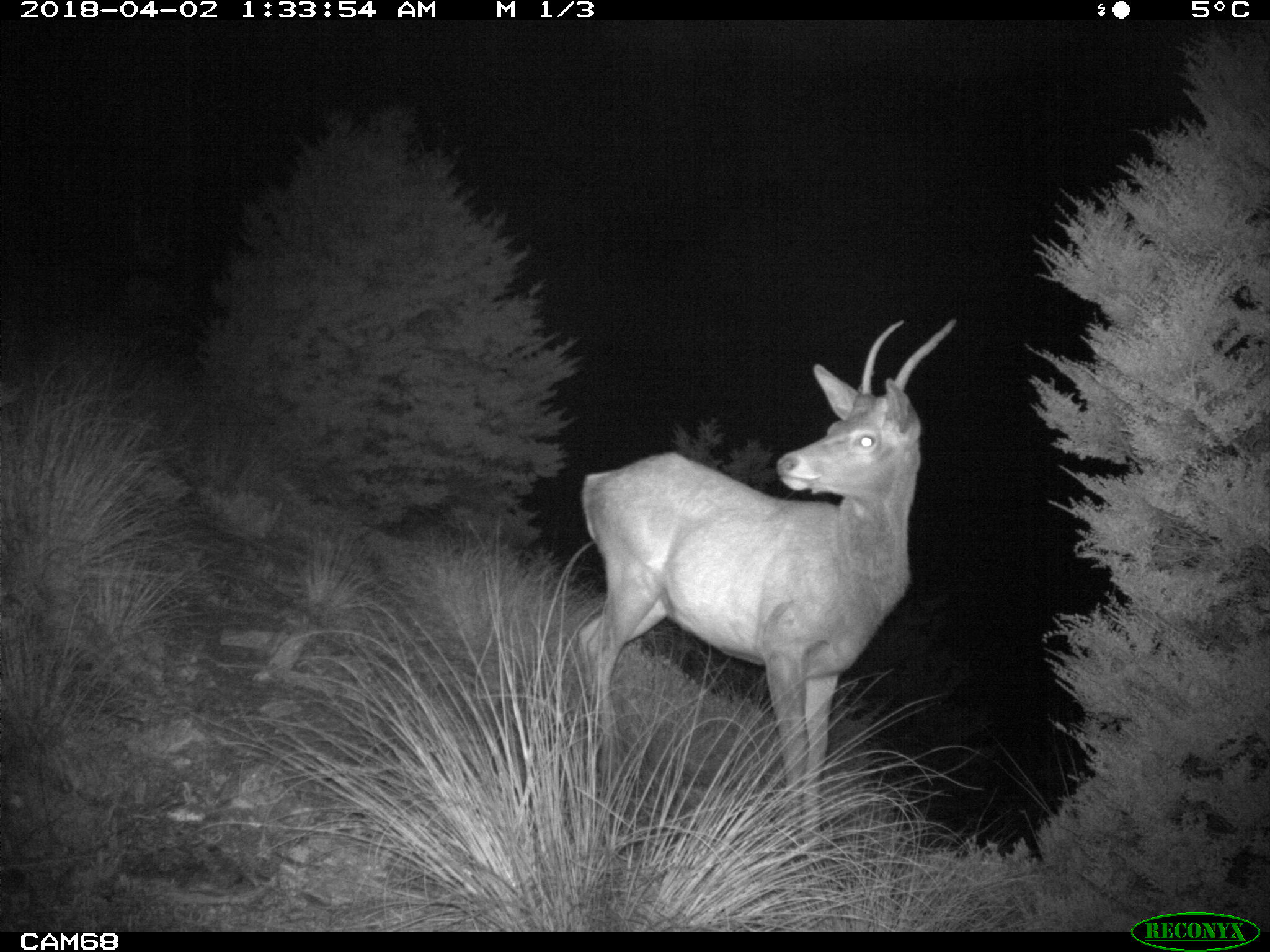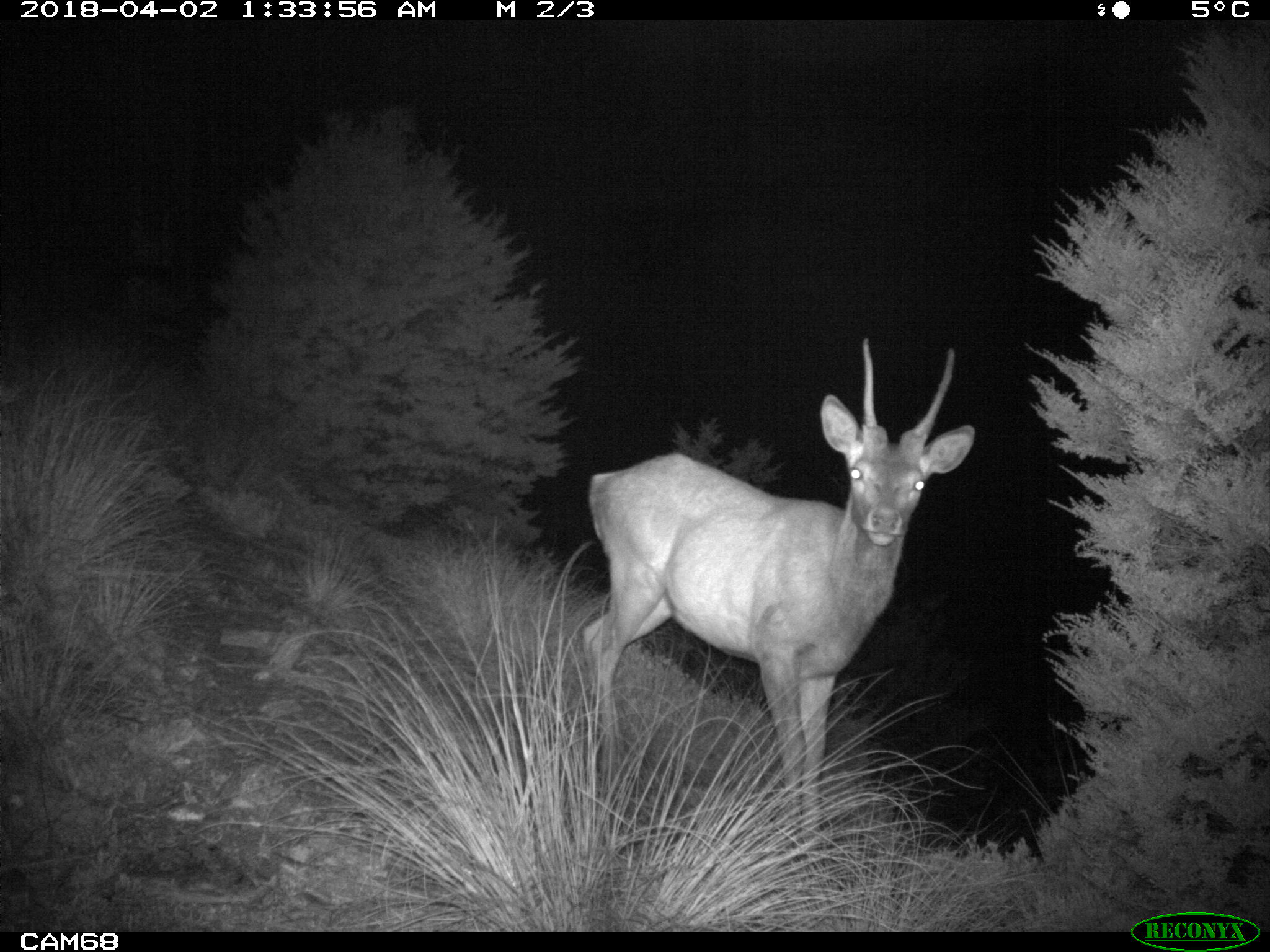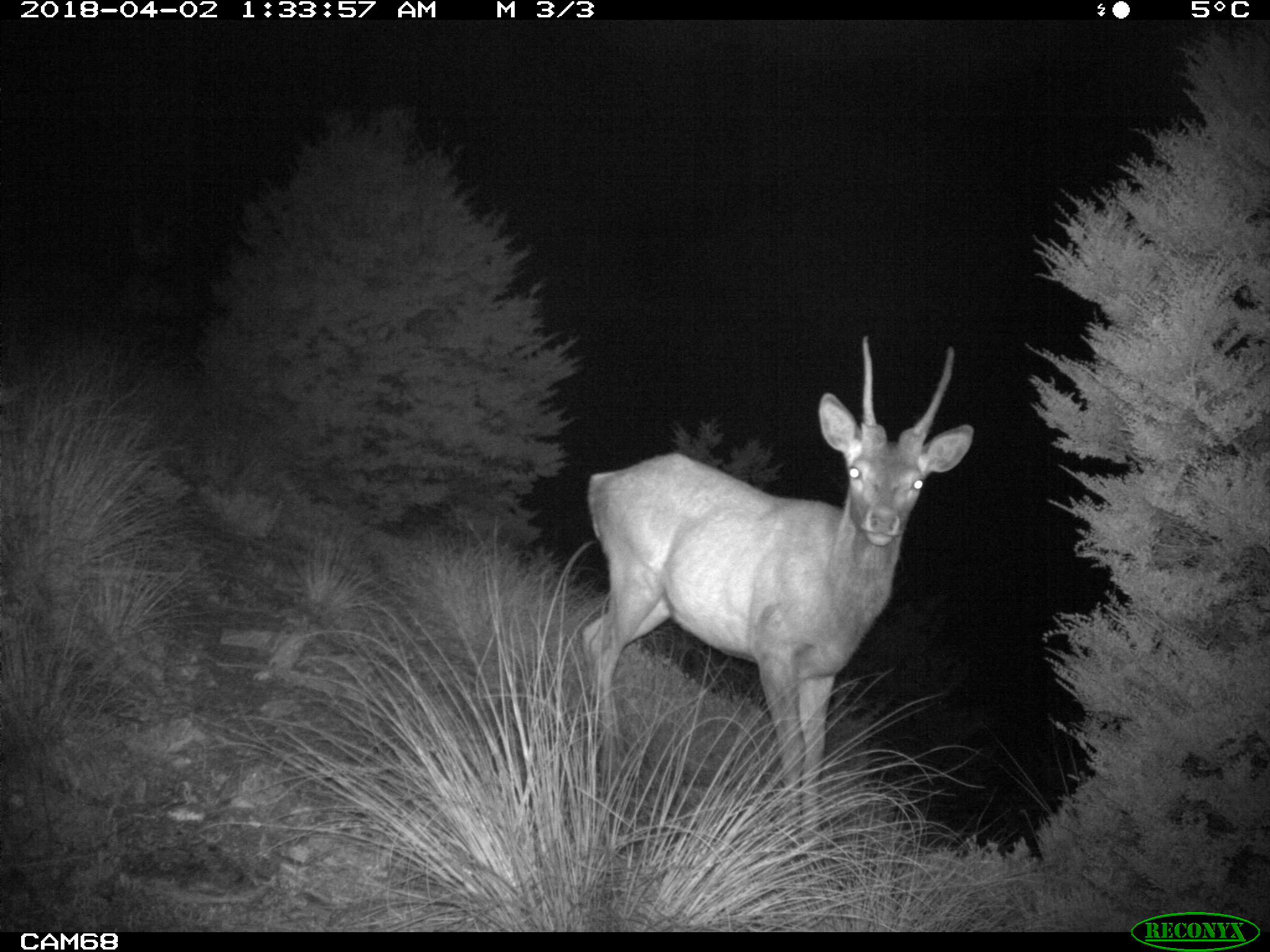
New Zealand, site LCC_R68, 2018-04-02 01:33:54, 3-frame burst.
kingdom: Animalia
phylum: Chordata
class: Mammalia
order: Artiodactyla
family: Cervidae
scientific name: Cervidae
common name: deer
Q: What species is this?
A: Deer (Cervidae).